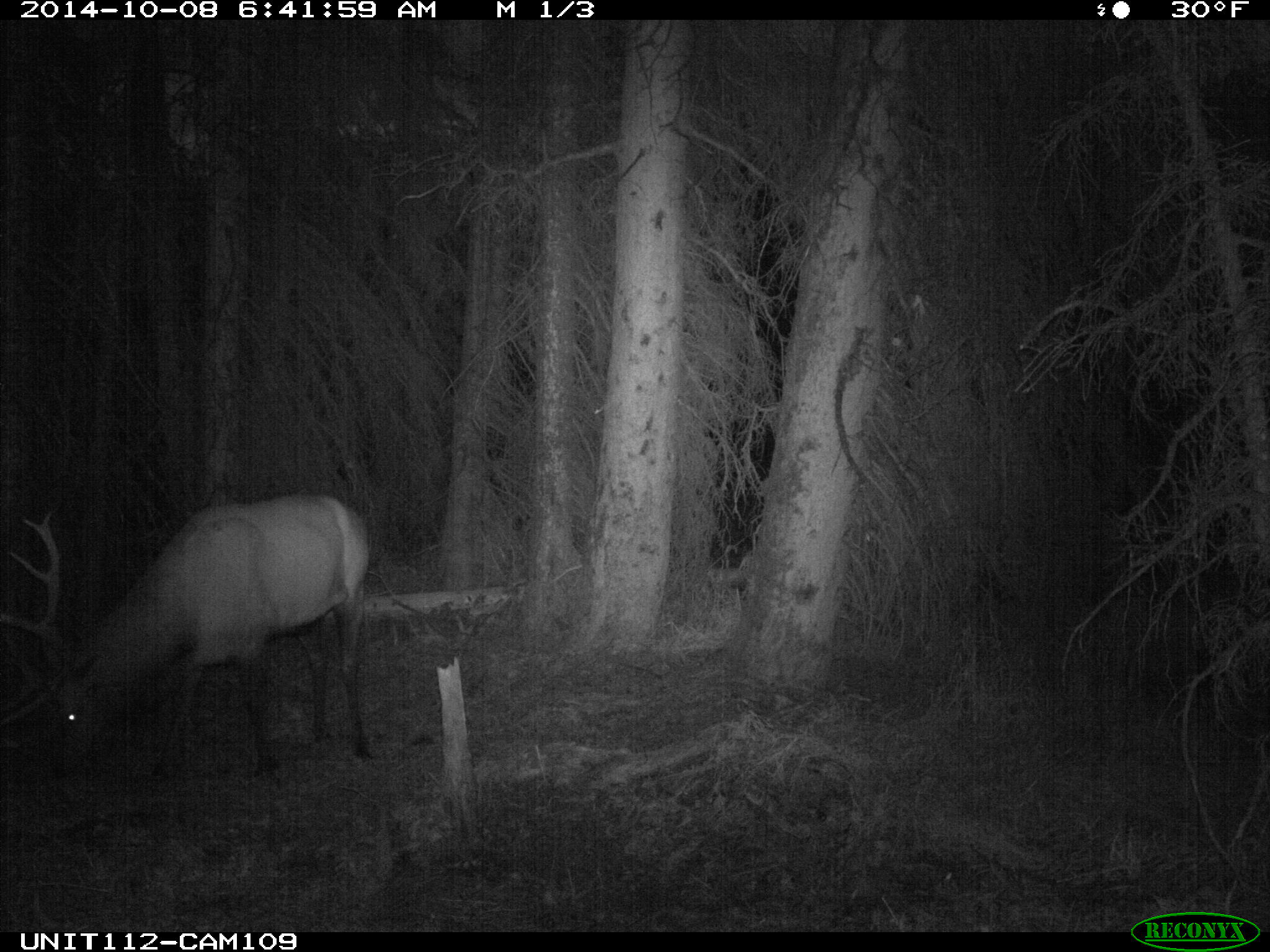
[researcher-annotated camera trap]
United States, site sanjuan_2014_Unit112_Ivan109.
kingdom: Animalia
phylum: Chordata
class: Mammalia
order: Artiodactyla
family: Cervidae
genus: Cervus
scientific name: Cervus elaphus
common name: red deer